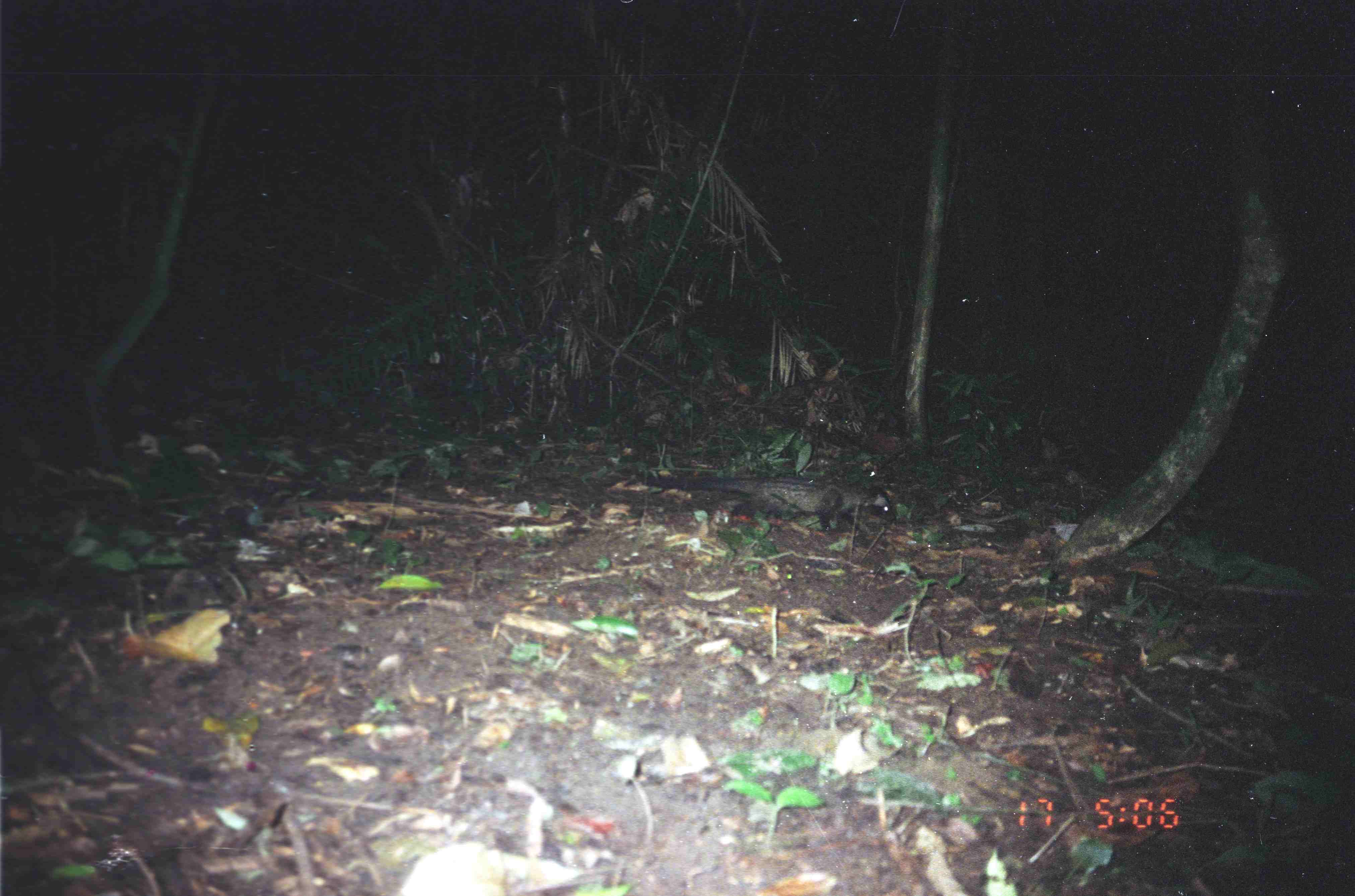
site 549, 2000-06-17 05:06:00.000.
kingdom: Animalia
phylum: Chordata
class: Mammalia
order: Carnivora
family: Viverridae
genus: Paradoxurus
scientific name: Paradoxurus hermaphroditus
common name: asian palm civet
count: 1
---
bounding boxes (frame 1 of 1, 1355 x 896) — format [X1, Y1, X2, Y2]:
paradoxurus hermaphroditus: [623, 475, 896, 534]